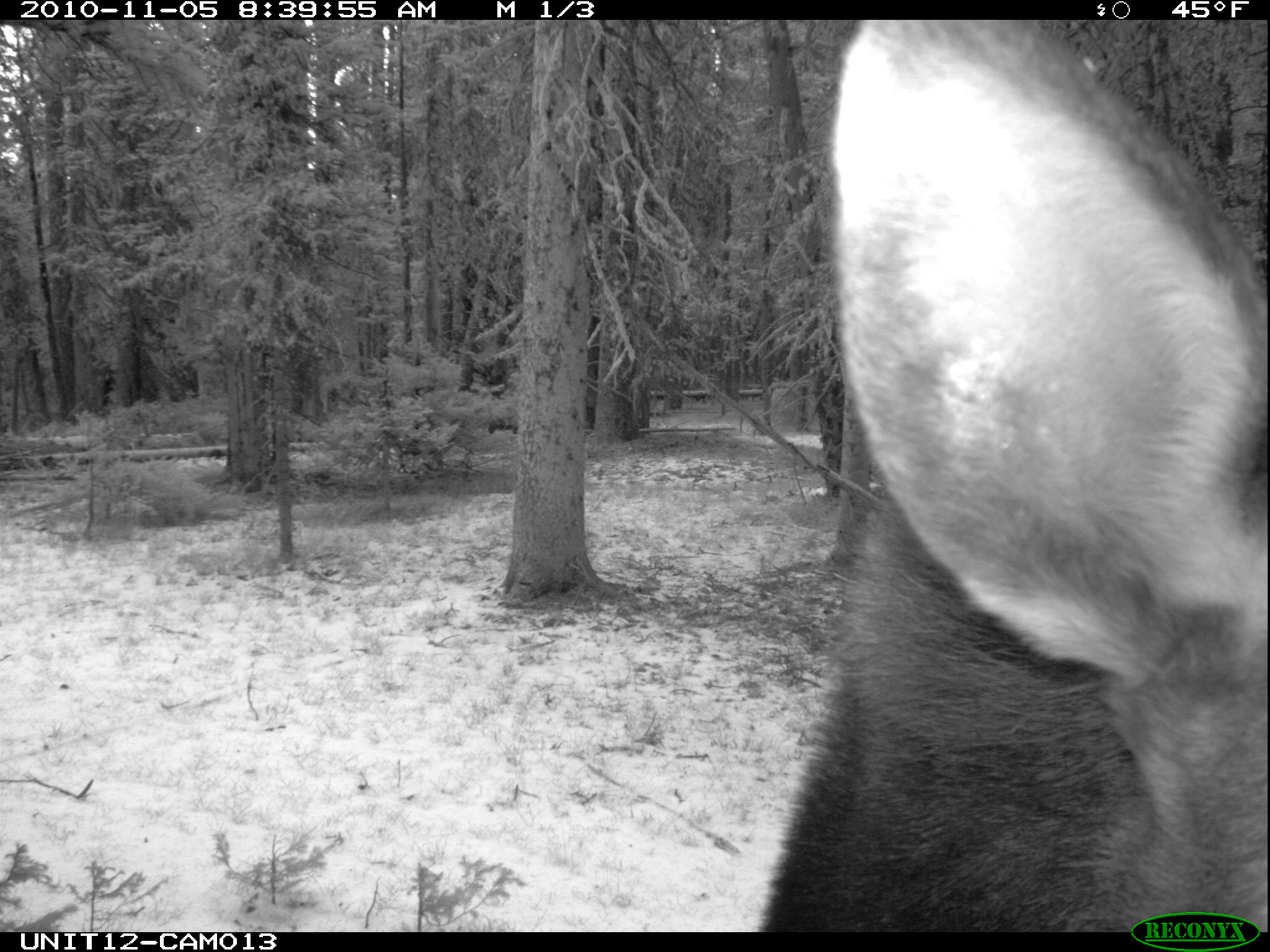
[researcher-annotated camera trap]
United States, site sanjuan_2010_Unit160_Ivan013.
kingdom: Animalia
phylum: Chordata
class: Mammalia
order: Artiodactyla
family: Cervidae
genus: Alces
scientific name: Alces alces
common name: moose